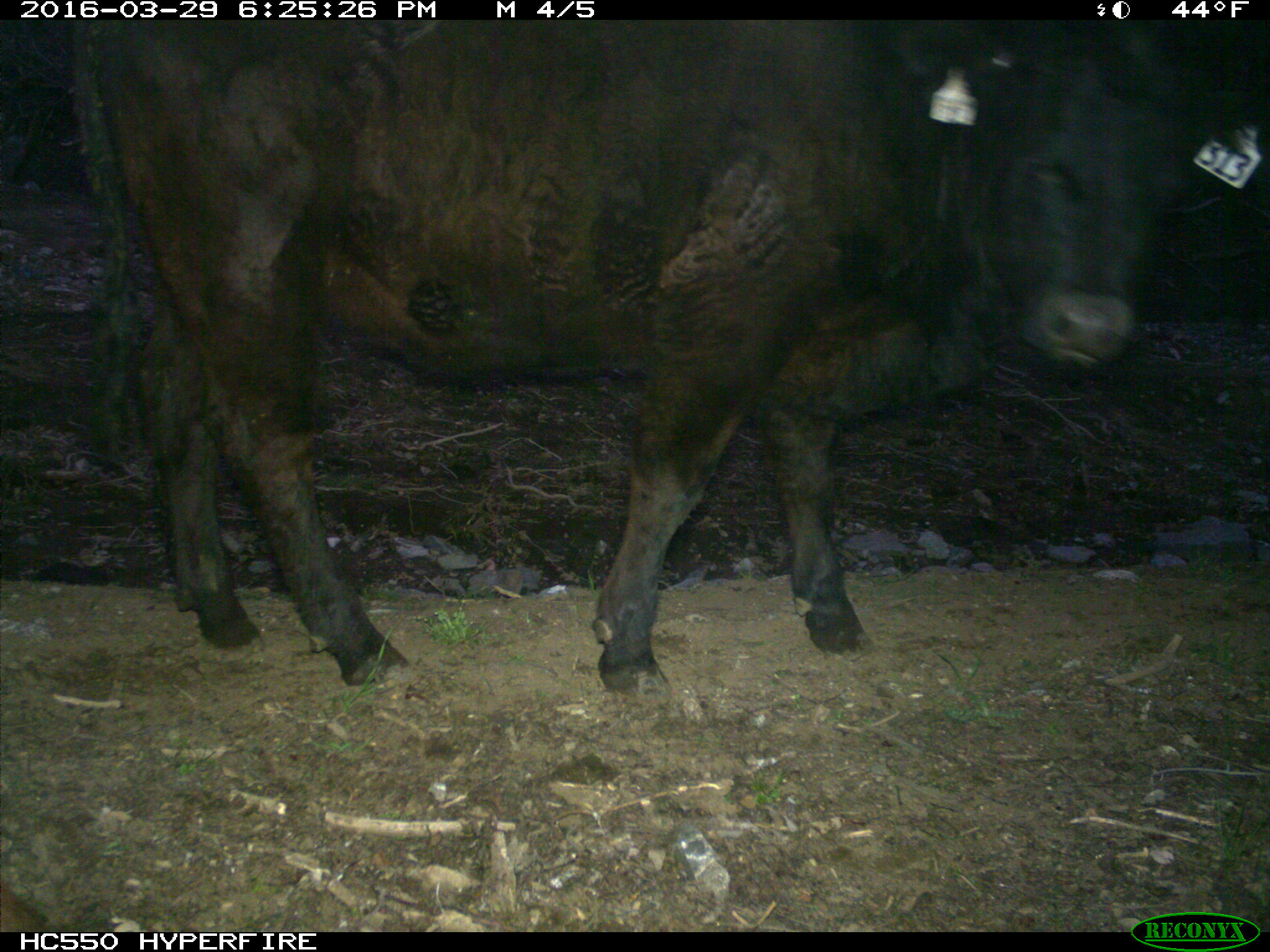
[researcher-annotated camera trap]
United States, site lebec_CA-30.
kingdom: Animalia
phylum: Chordata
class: Mammalia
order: Artiodactyla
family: Bovidae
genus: Bos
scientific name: Bos taurus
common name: domestic cow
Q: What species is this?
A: Bos taurus (domestic cow).